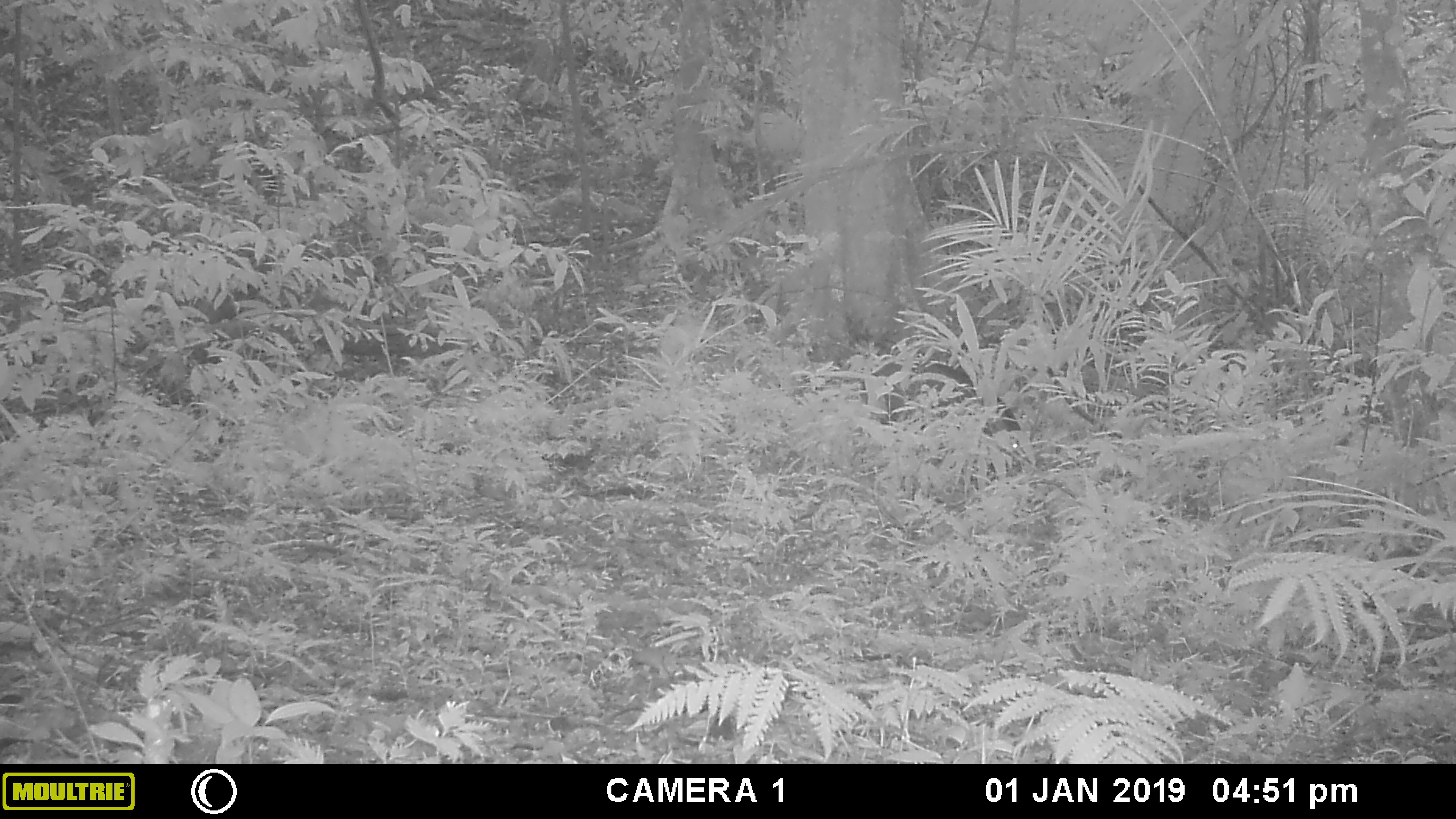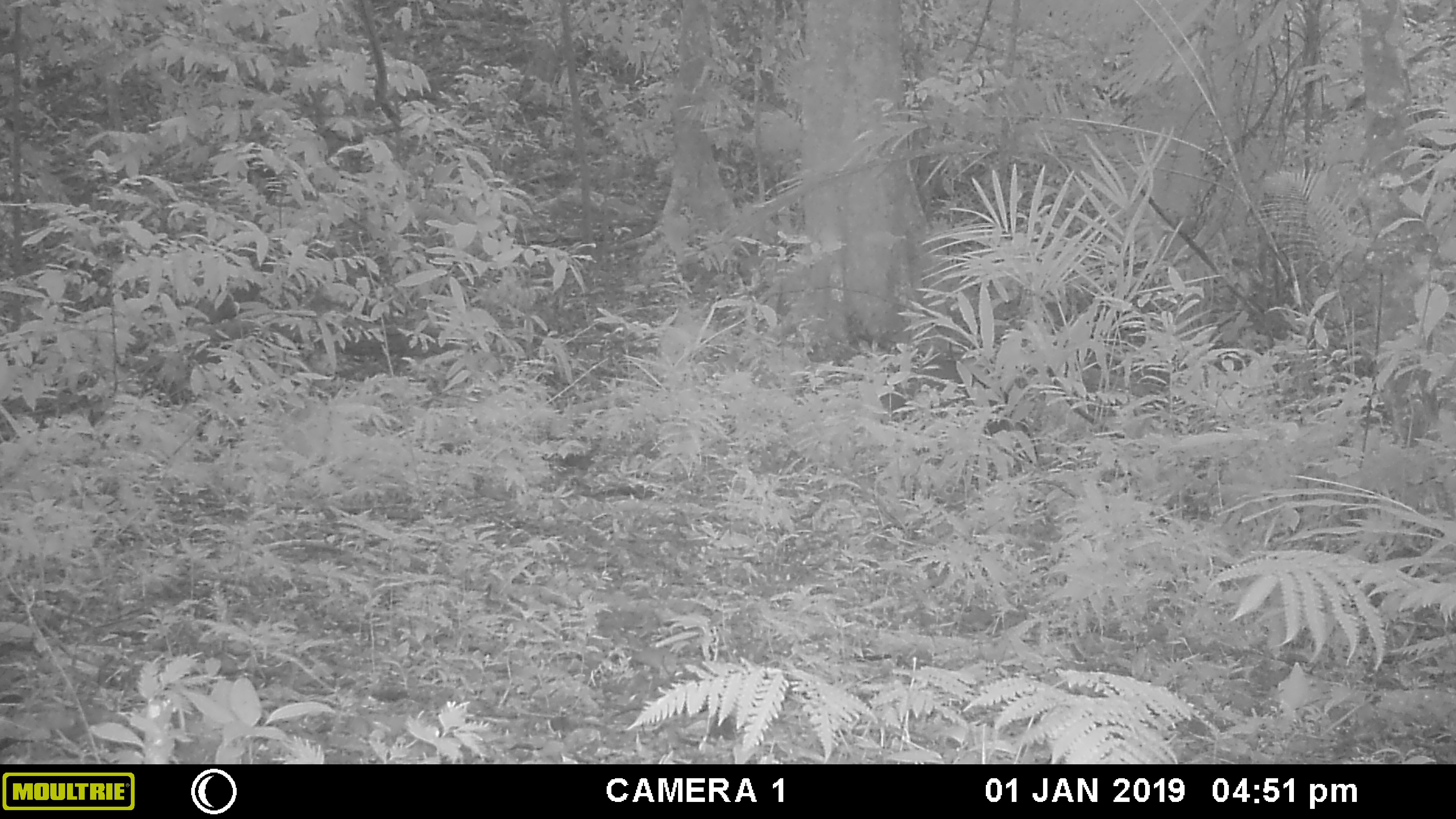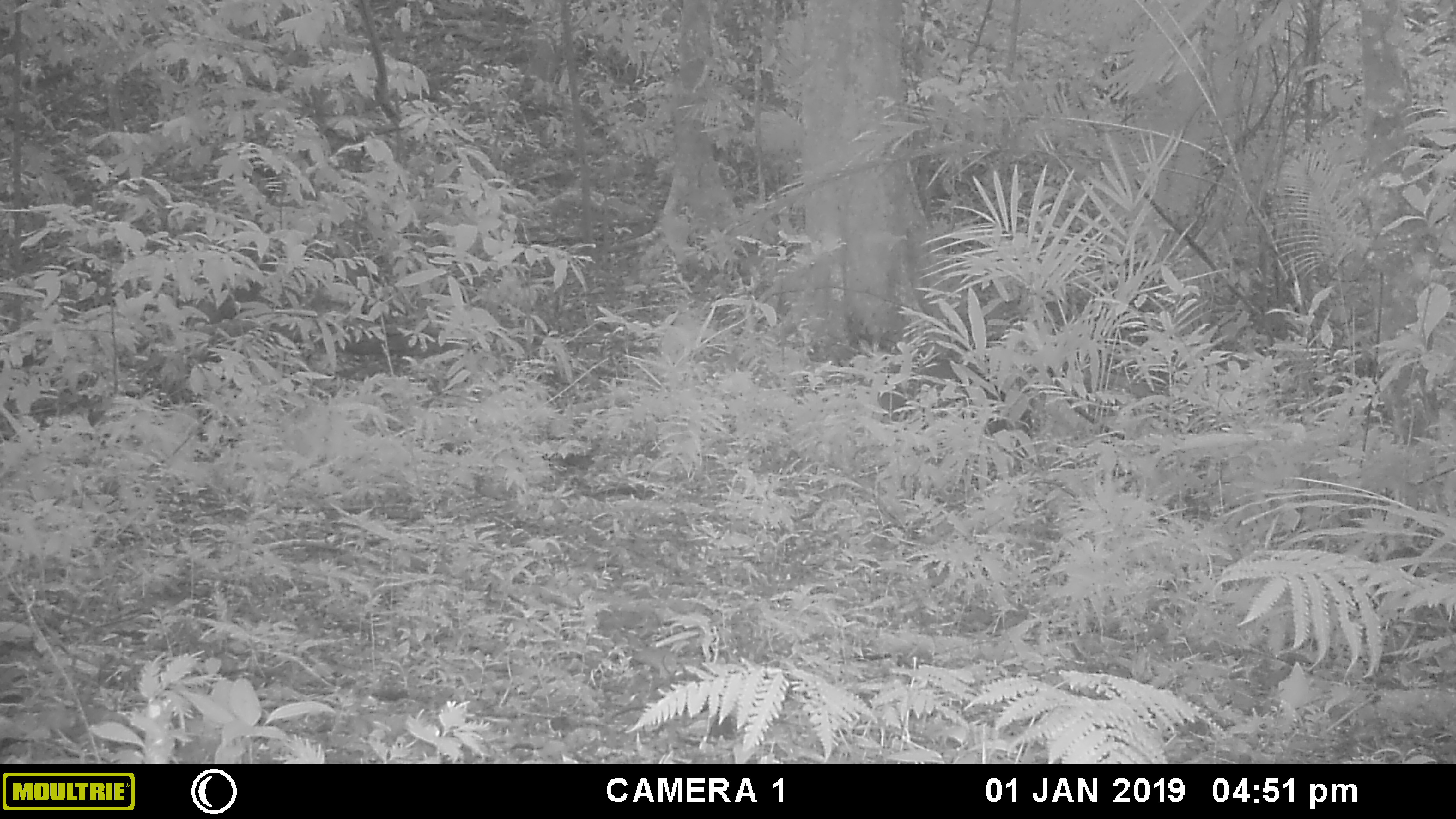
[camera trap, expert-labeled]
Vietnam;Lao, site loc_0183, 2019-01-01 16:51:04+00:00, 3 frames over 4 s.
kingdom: Animalia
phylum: Chordata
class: Mammalia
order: Artiodactyla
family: Suidae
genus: Sus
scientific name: Sus scrofa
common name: eurasian wild pig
Eurasian wild pig (Sus scrofa). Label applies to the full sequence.